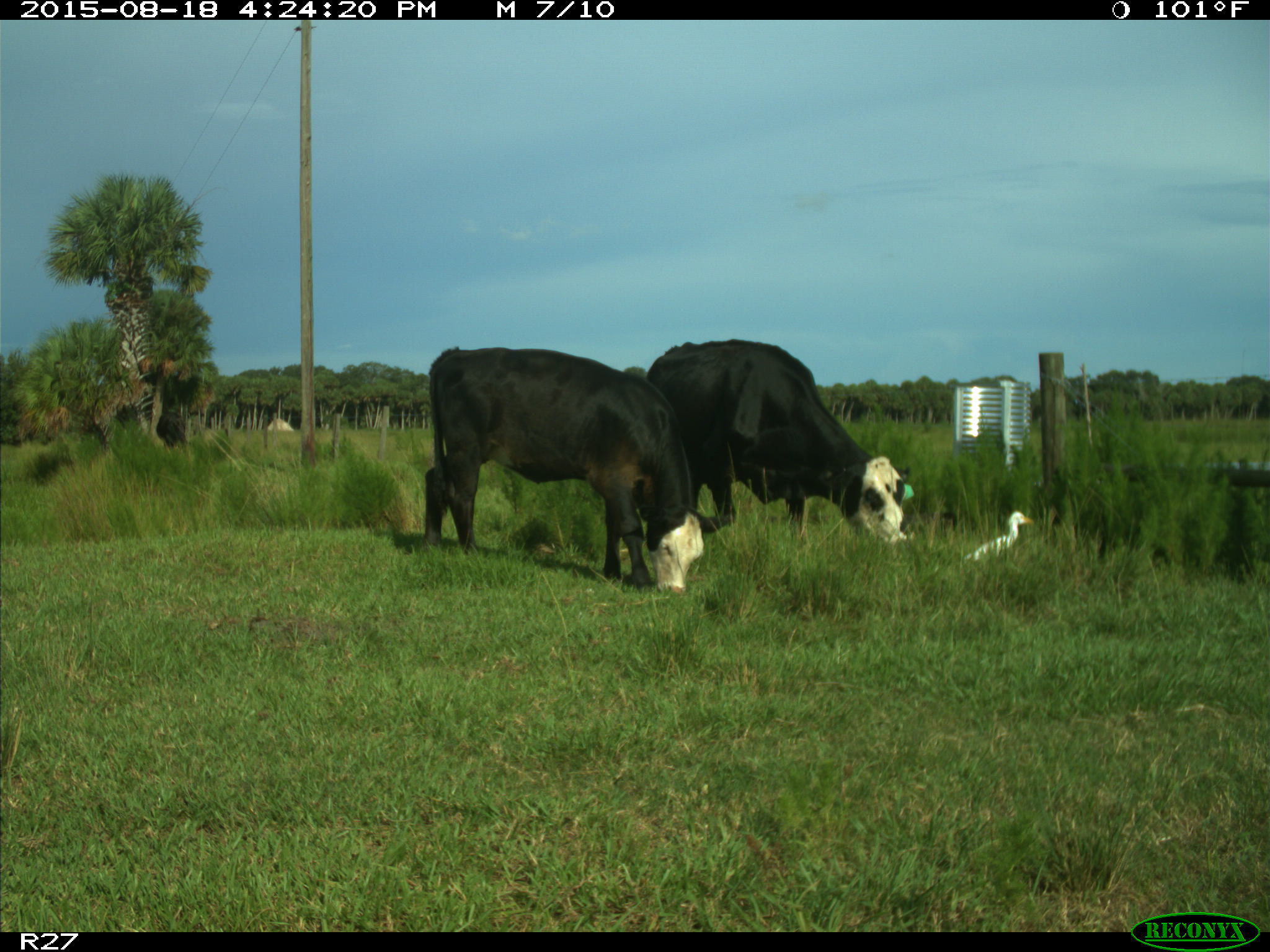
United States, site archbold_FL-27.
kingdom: Animalia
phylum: Chordata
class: Mammalia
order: Artiodactyla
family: Bovidae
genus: Bos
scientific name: Bos taurus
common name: domestic cow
Bos taurus (domestic cow).